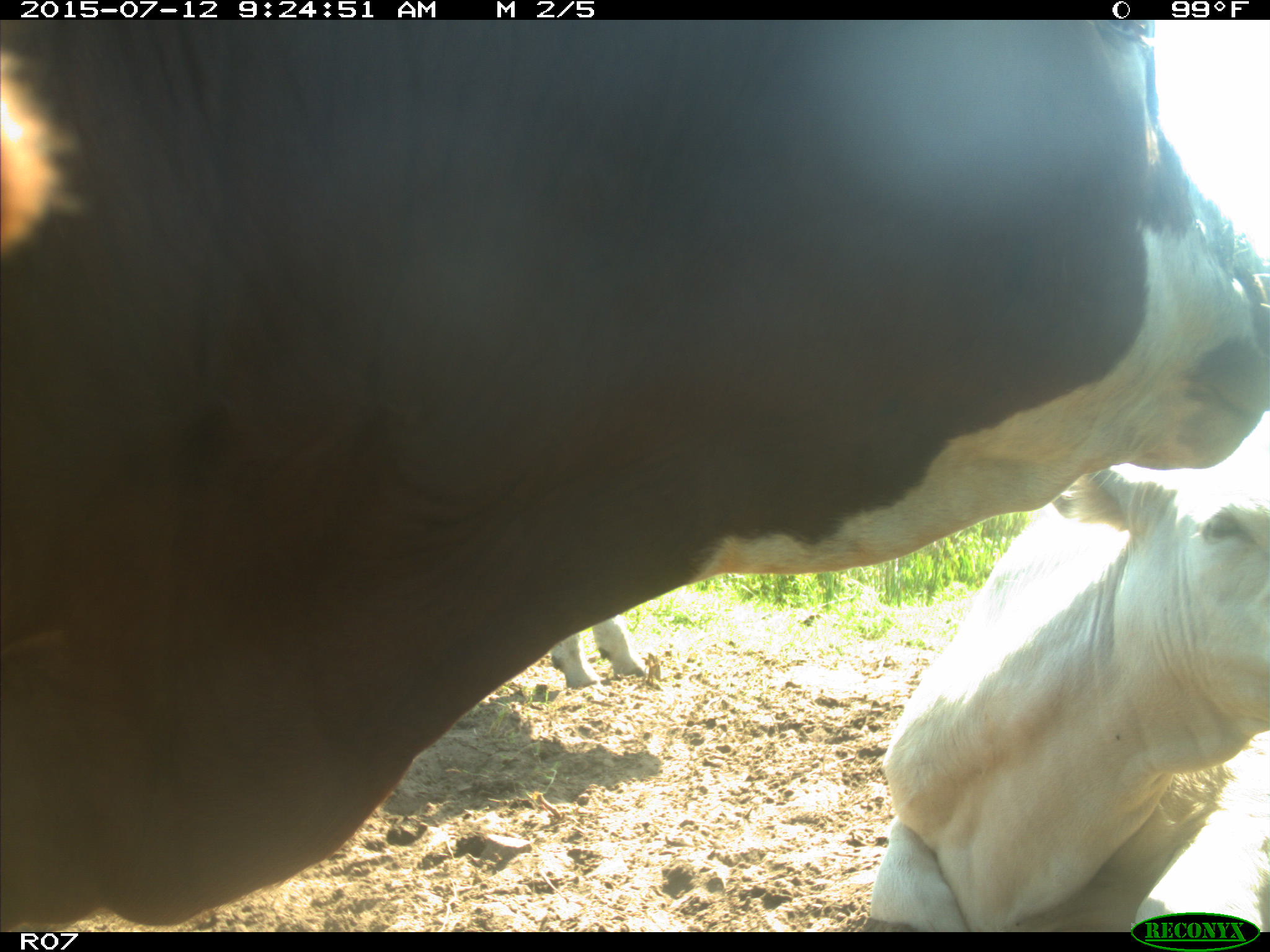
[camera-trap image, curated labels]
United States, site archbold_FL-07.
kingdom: Animalia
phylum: Chordata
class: Mammalia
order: Artiodactyla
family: Bovidae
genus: Bos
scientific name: Bos taurus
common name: domestic cow